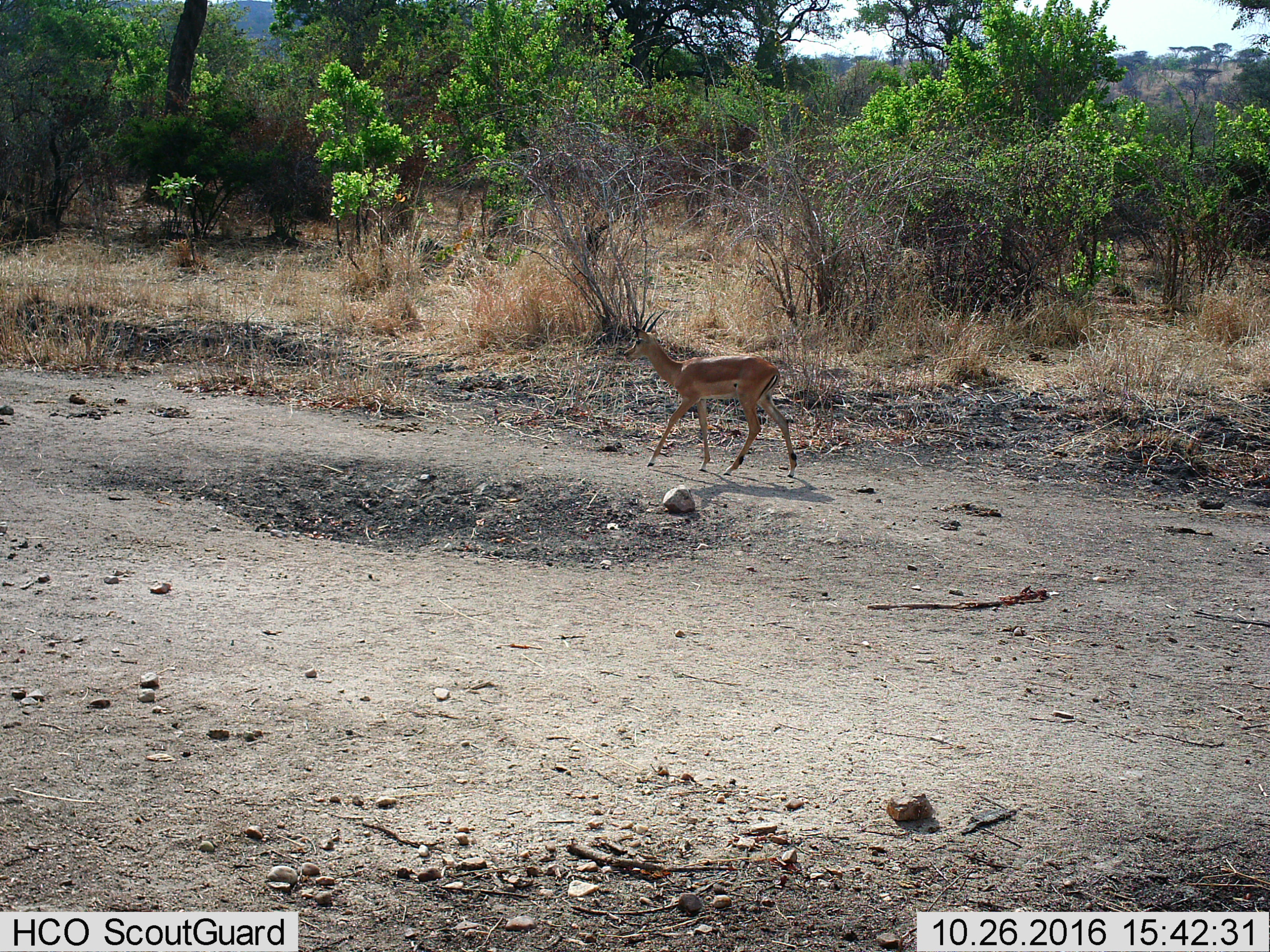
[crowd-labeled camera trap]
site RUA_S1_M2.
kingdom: Animalia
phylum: Chordata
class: Mammalia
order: Artiodactyla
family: Bovidae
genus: Aepyceros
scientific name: Aepyceros melampus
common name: impala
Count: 1.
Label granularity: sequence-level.